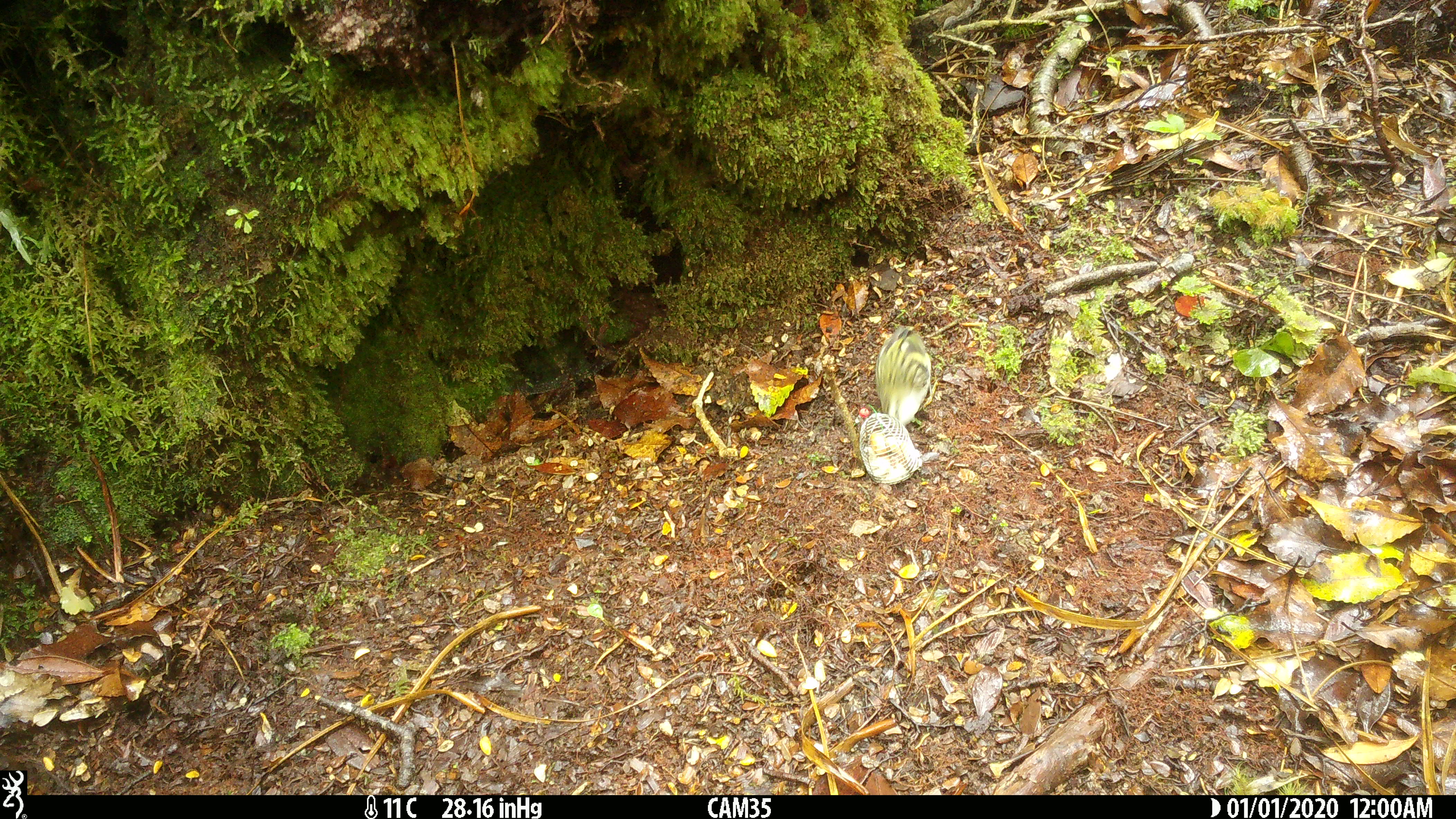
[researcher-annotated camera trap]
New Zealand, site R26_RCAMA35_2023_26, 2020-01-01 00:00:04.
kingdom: Animalia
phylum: Chordata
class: Aves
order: Passeriformes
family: Acanthisittidae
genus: Acanthisitta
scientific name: Acanthisitta chloris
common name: rifleman